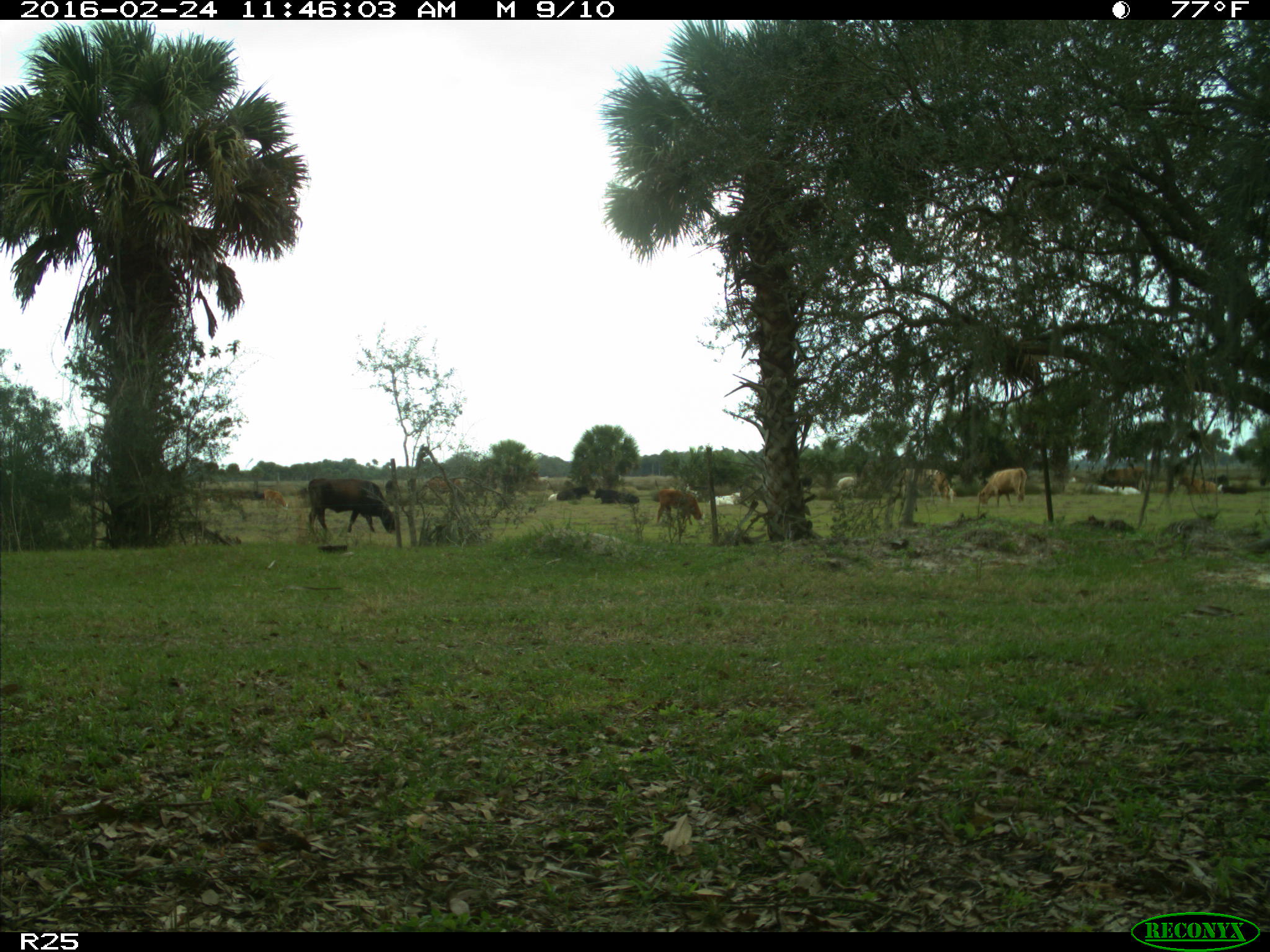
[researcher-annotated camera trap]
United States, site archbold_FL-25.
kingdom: Animalia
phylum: Chordata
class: Mammalia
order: Artiodactyla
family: Bovidae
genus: Bos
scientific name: Bos taurus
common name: domestic cow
Bos taurus (domestic cow).